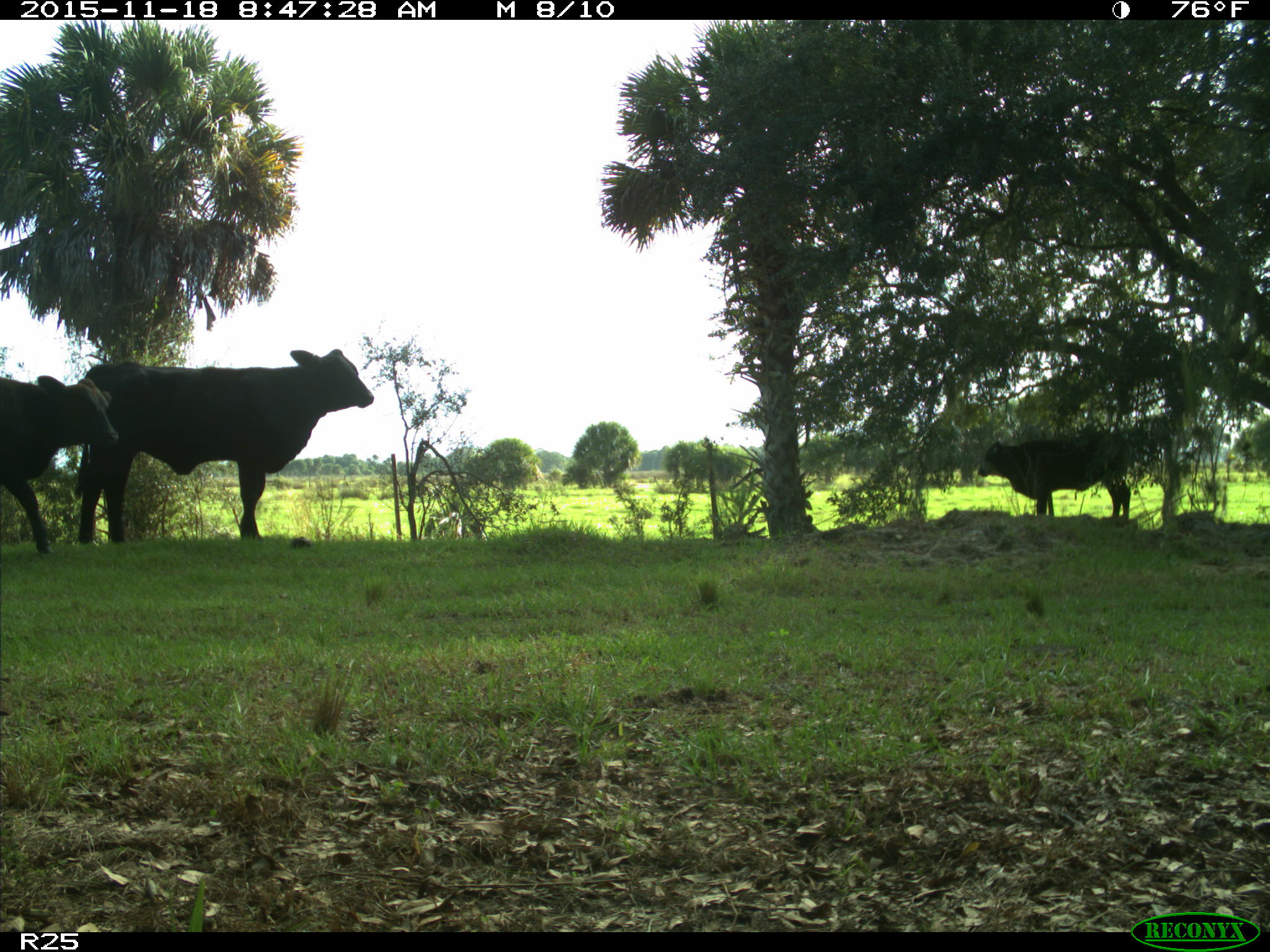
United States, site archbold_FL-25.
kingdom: Animalia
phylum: Chordata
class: Mammalia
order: Artiodactyla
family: Bovidae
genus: Bos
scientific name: Bos taurus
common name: domestic cow